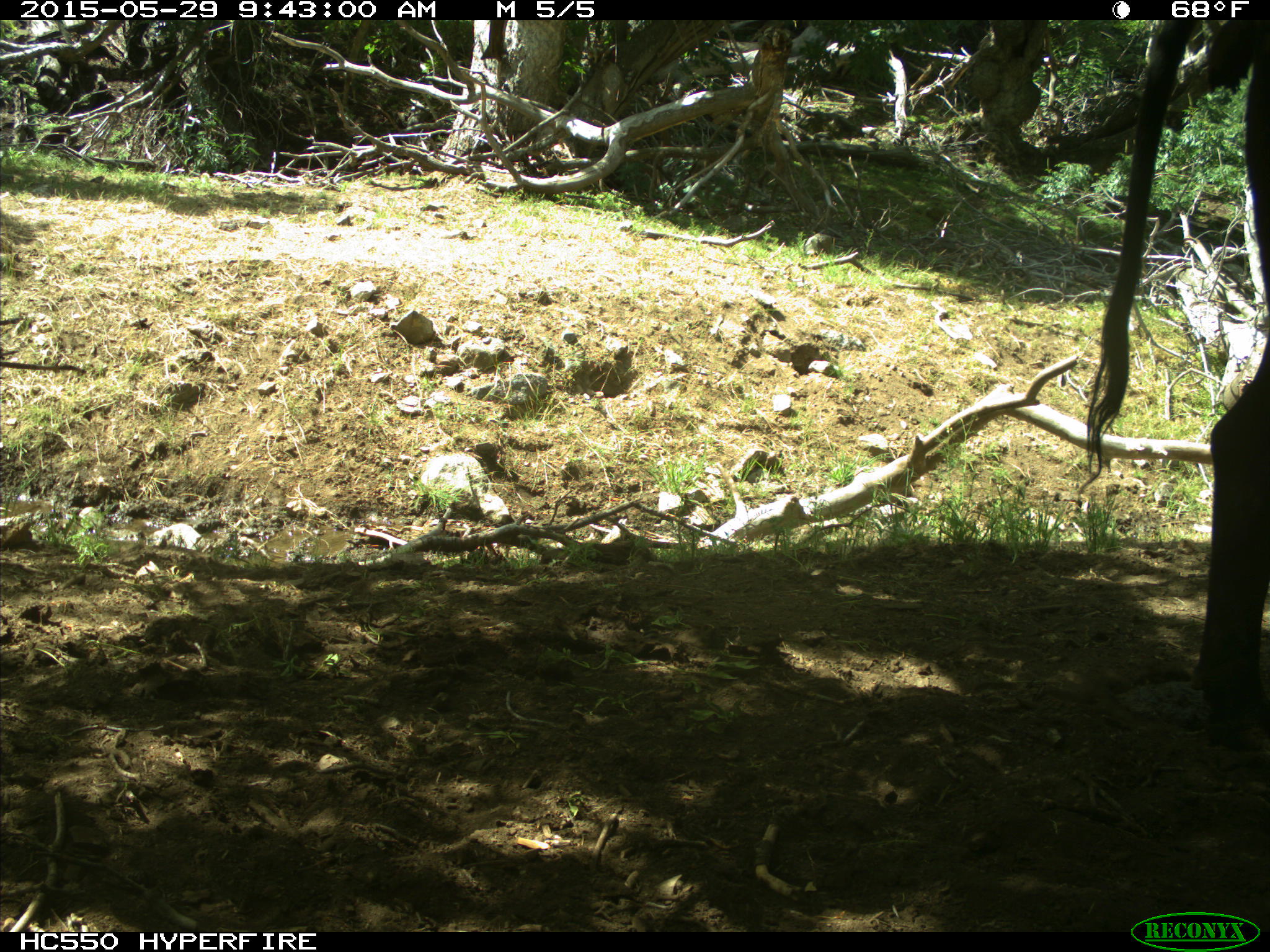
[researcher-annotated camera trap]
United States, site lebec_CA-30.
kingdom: Animalia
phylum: Chordata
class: Mammalia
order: Artiodactyla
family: Bovidae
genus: Bos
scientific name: Bos taurus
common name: domestic cow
Bos taurus (domestic cow).